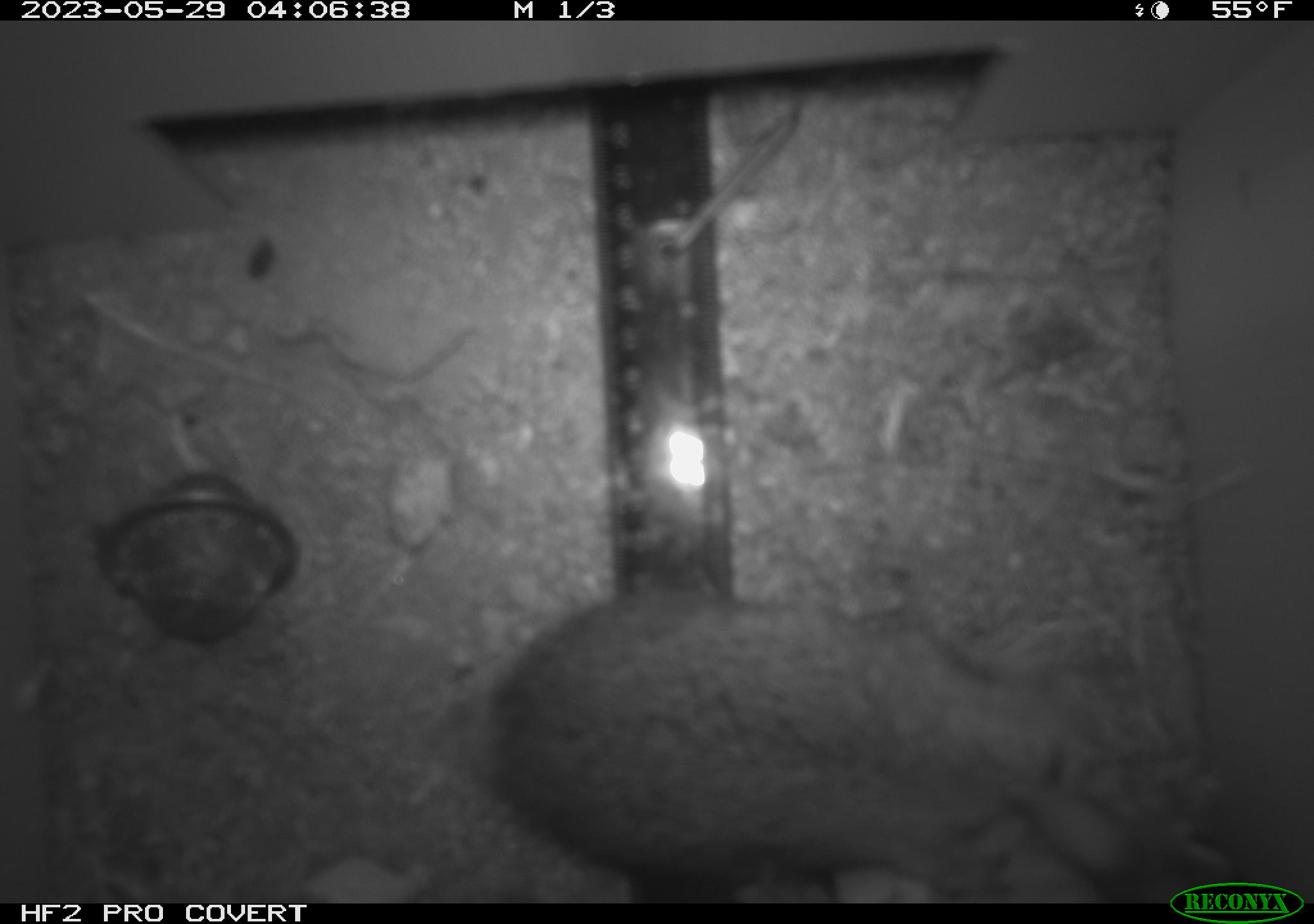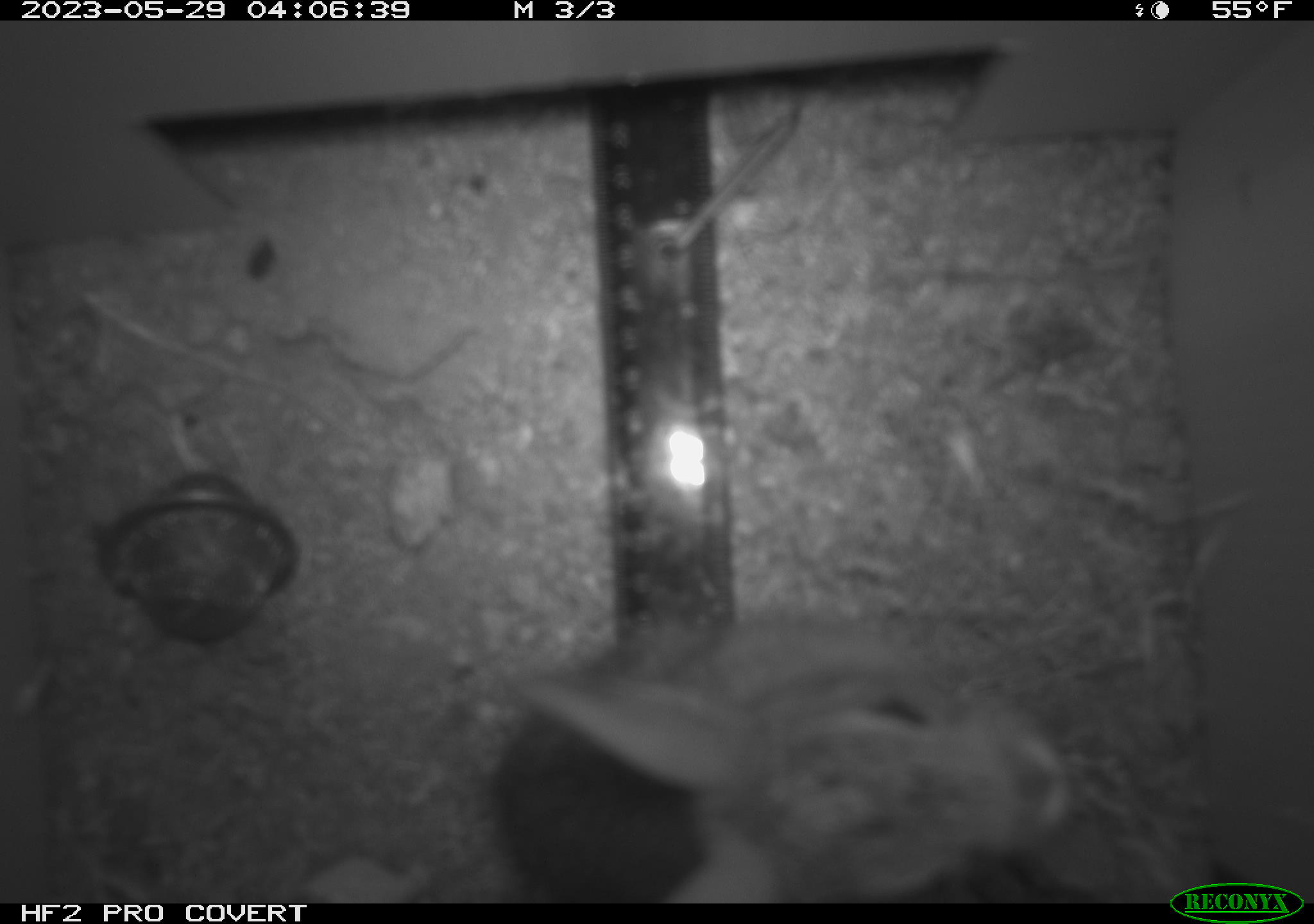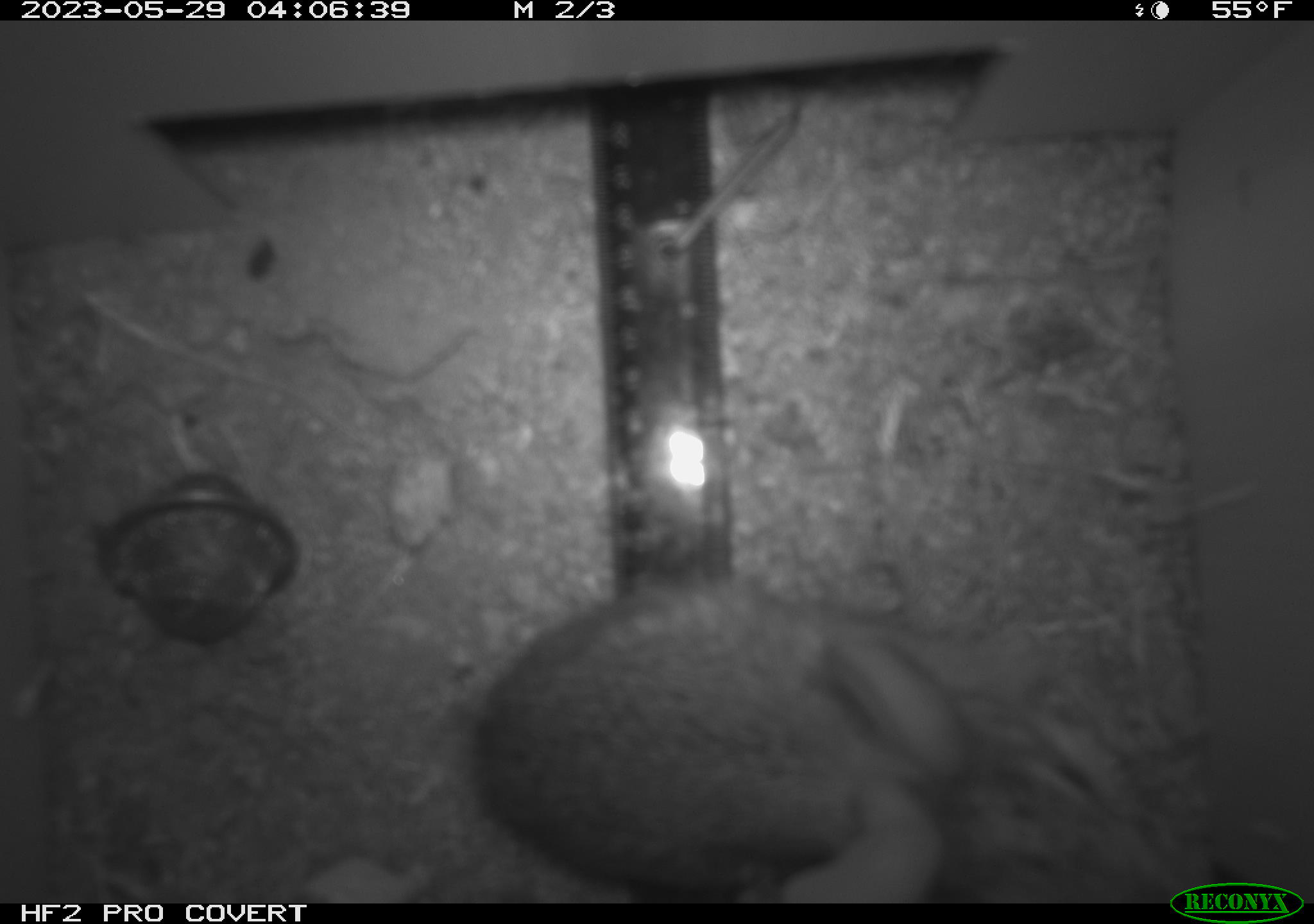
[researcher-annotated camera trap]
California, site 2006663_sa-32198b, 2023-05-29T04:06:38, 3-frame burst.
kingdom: Animalia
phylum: Chordata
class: Mammalia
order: Lagomorpha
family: Leporidae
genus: Lepus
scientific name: Lepus californicus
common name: black-tailed jackrabbit